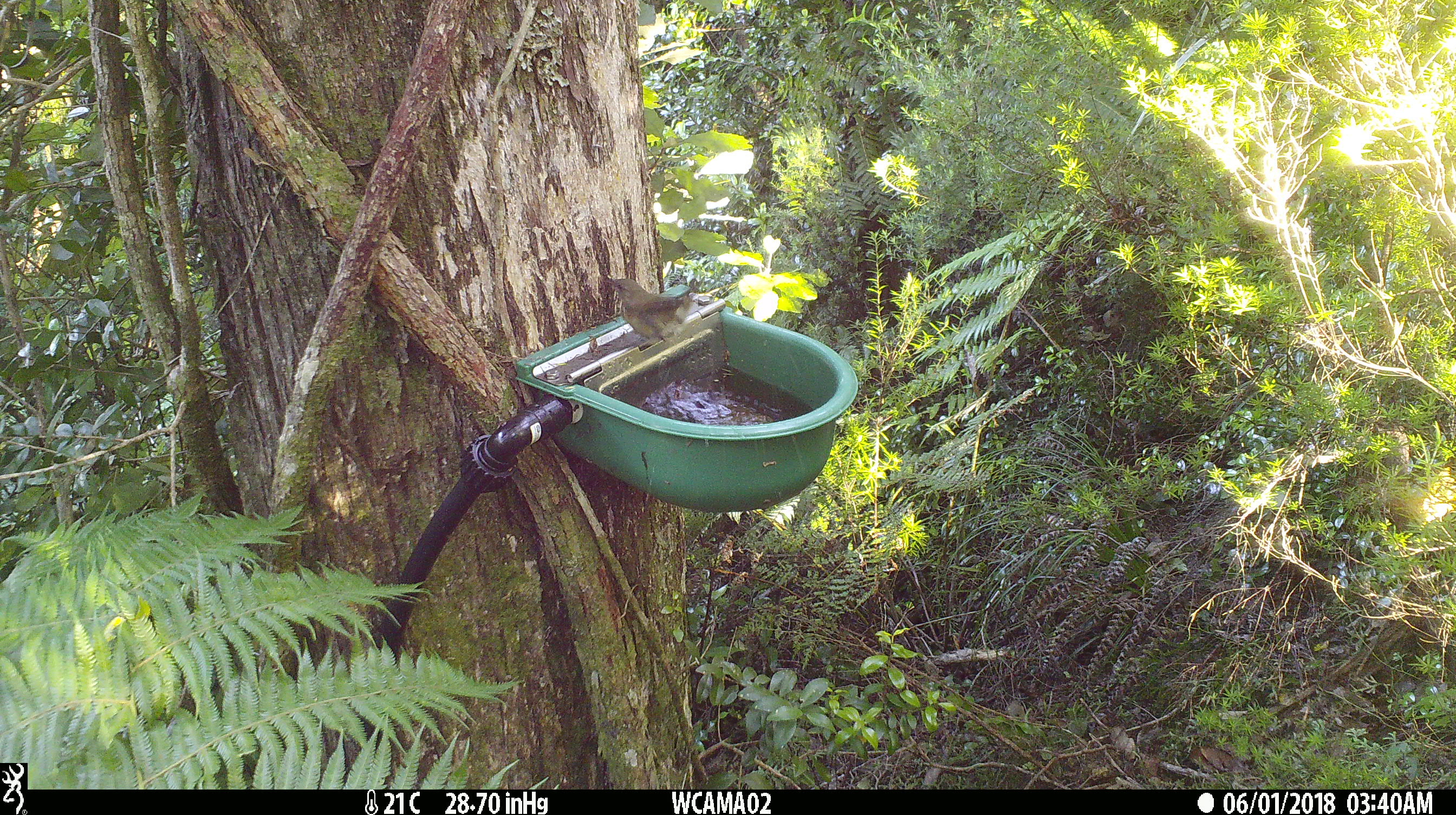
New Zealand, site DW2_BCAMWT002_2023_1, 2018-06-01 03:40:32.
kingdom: Animalia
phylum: Chordata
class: Aves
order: Passeriformes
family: Meliphagidae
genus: Anthornis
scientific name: Anthornis melanura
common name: new zealand bellbird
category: bellbird